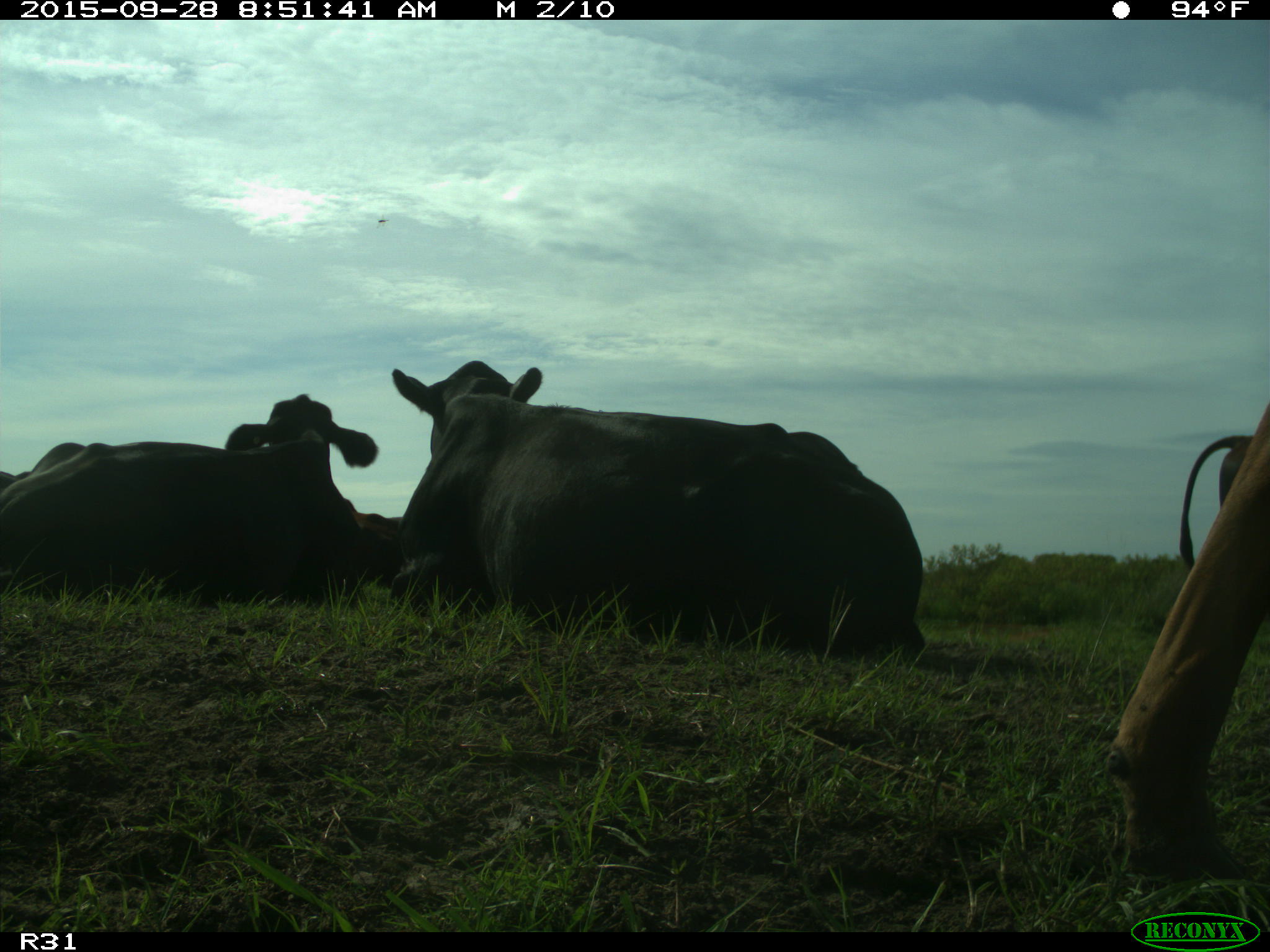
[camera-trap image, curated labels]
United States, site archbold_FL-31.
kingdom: Animalia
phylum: Chordata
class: Mammalia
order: Artiodactyla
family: Bovidae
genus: Bos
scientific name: Bos taurus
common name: domestic cow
Bos taurus (domestic cow).